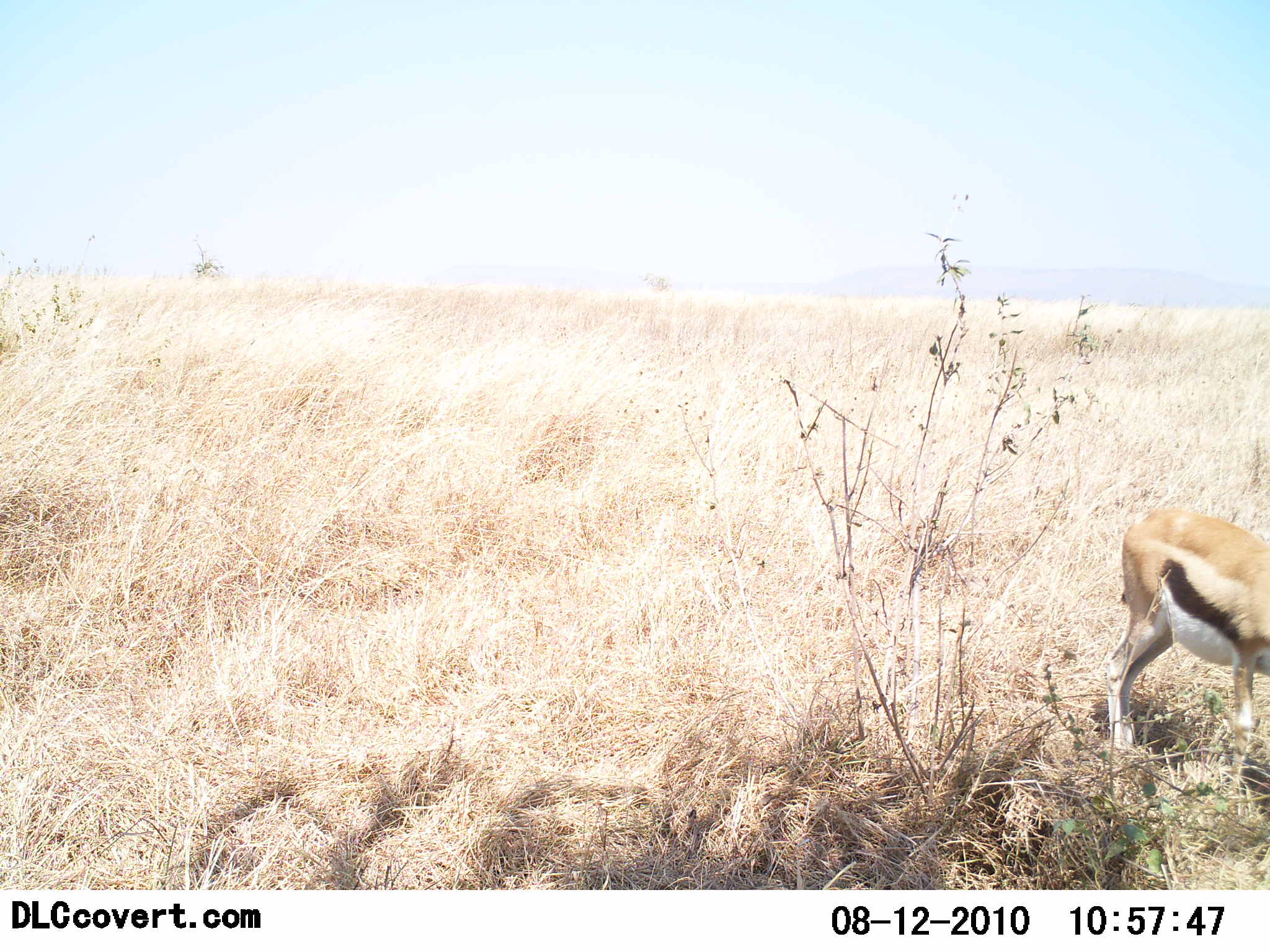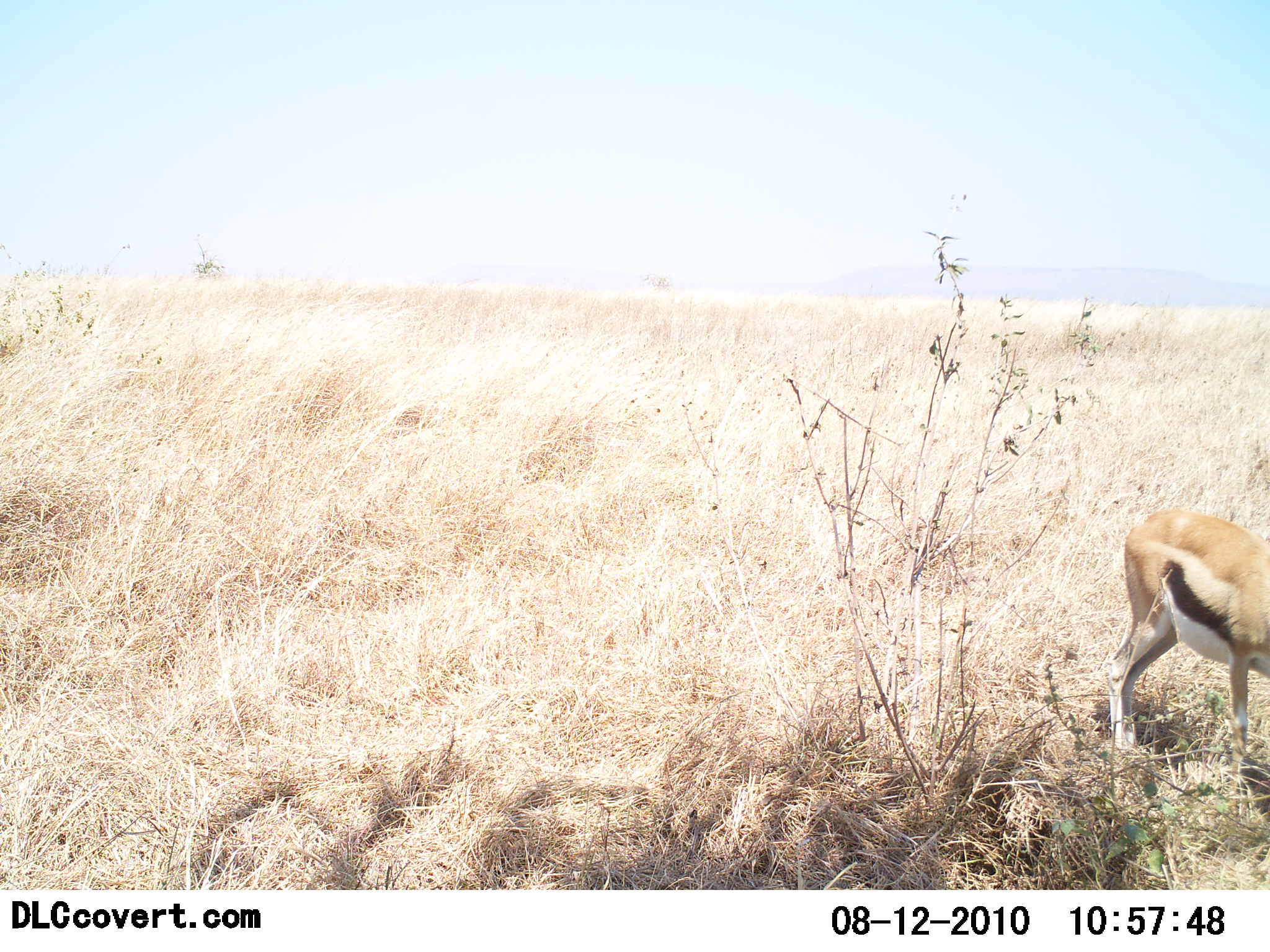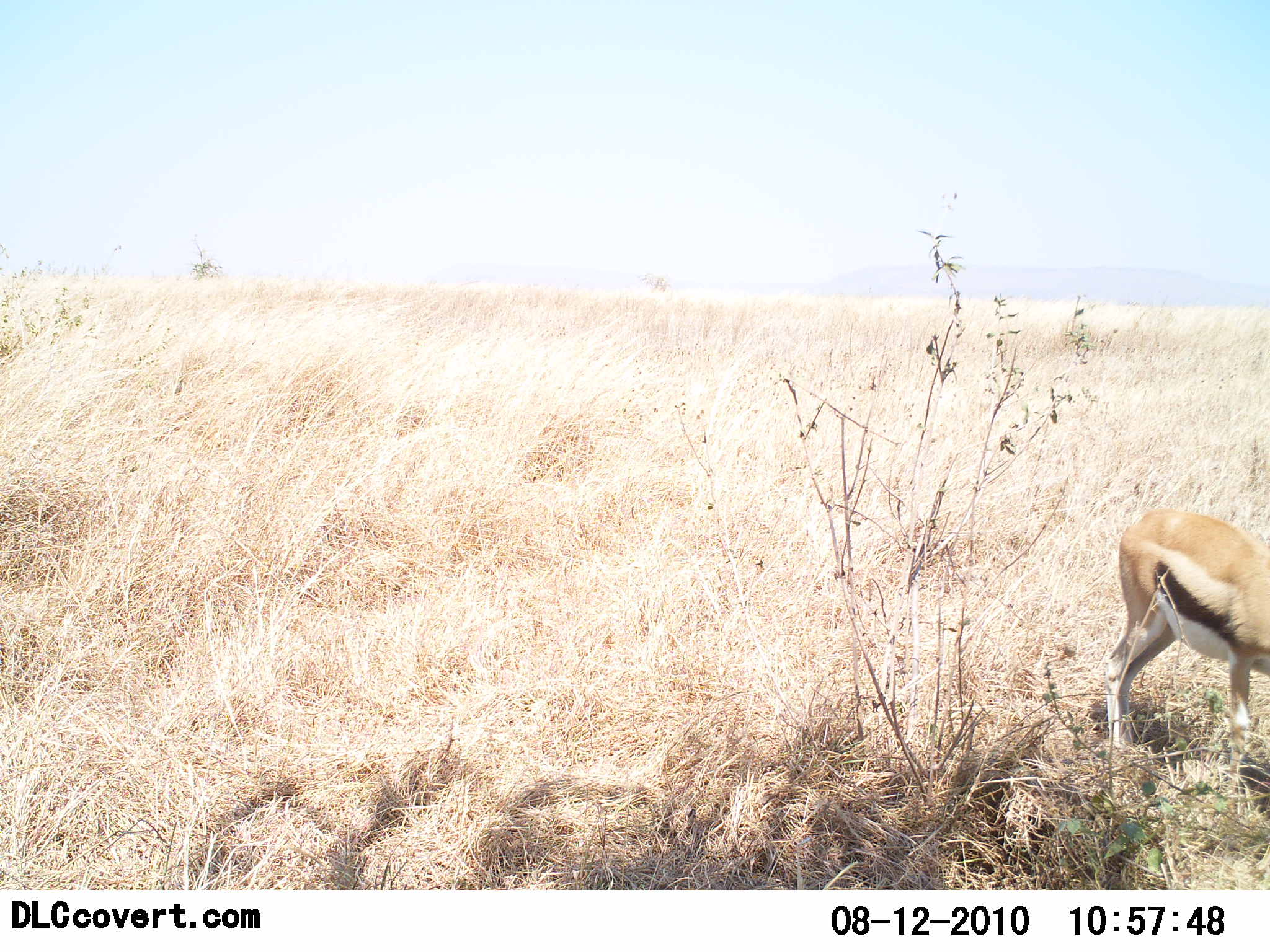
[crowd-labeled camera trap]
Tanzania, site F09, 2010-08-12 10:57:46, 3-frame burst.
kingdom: Animalia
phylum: Chordata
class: Mammalia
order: Artiodactyla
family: Bovidae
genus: Eudorcas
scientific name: Eudorcas thomsonii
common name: thomson's gazelle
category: gazellethomsons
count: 1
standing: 69%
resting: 0%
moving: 0%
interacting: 0%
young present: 0%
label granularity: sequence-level